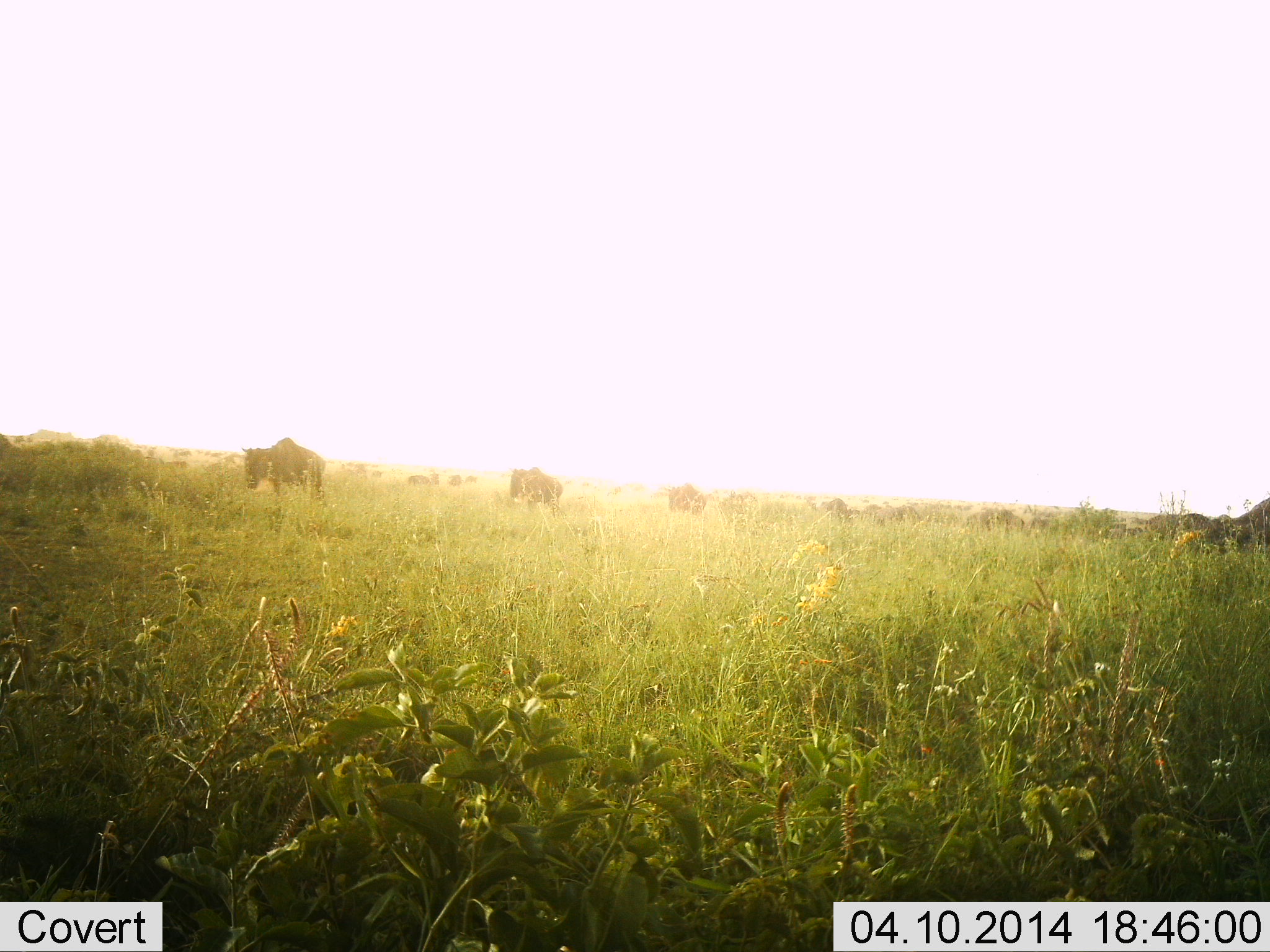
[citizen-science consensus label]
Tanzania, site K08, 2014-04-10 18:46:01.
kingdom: Animalia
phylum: Chordata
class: Mammalia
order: Artiodactyla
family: Bovidae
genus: Connochaetes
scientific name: Connochaetes taurinus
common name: blue wildebeest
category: wildebeest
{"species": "wildebeest (blue wildebeest) (Connochaetes taurinus)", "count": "11-50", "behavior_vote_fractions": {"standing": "20%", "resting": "0%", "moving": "60%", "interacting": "0%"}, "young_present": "0%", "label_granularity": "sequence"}